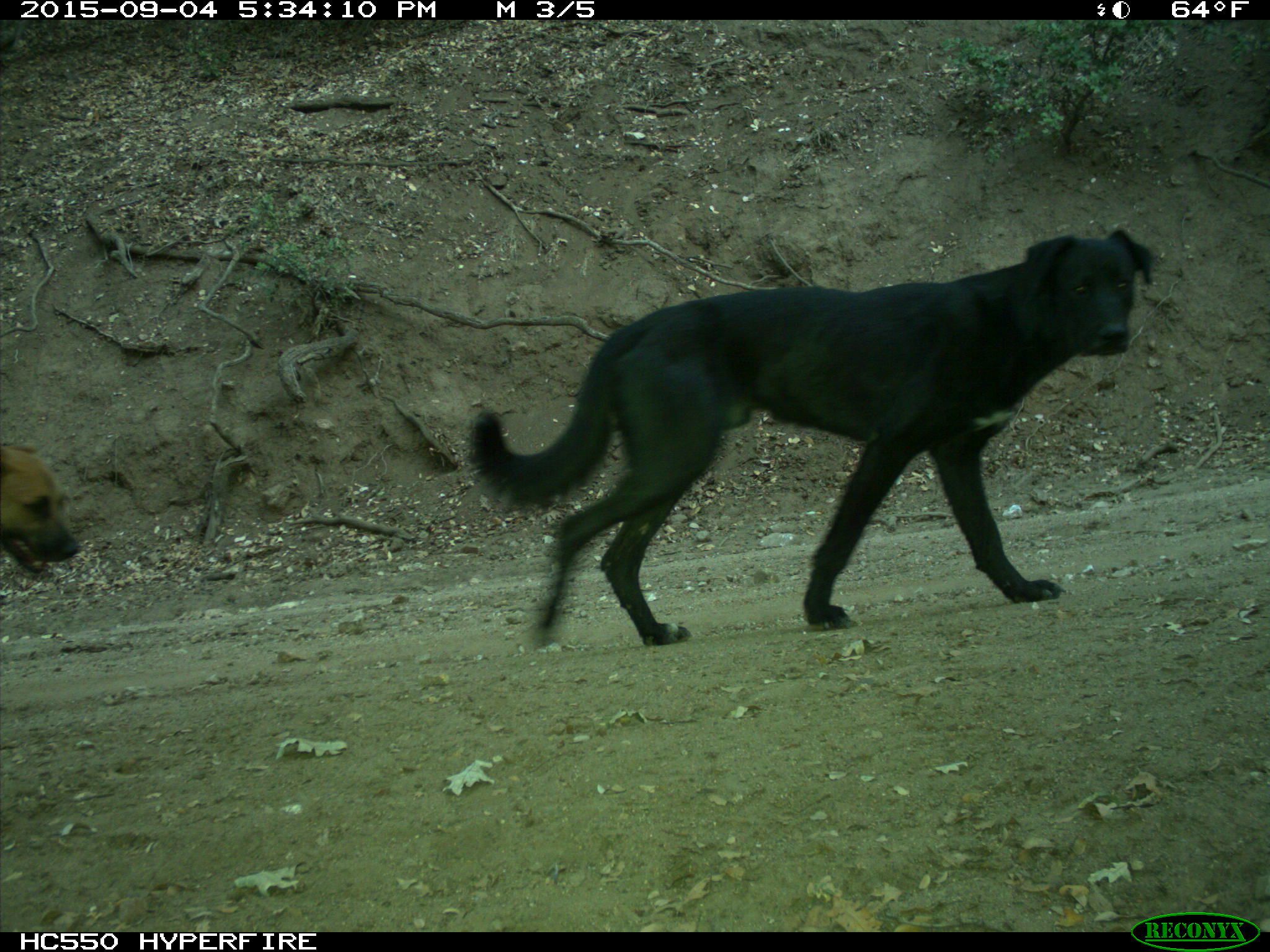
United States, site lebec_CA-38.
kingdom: Animalia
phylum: Chordata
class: Mammalia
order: Carnivora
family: Canidae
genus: Canis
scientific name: Canis familiaris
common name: domestic dog